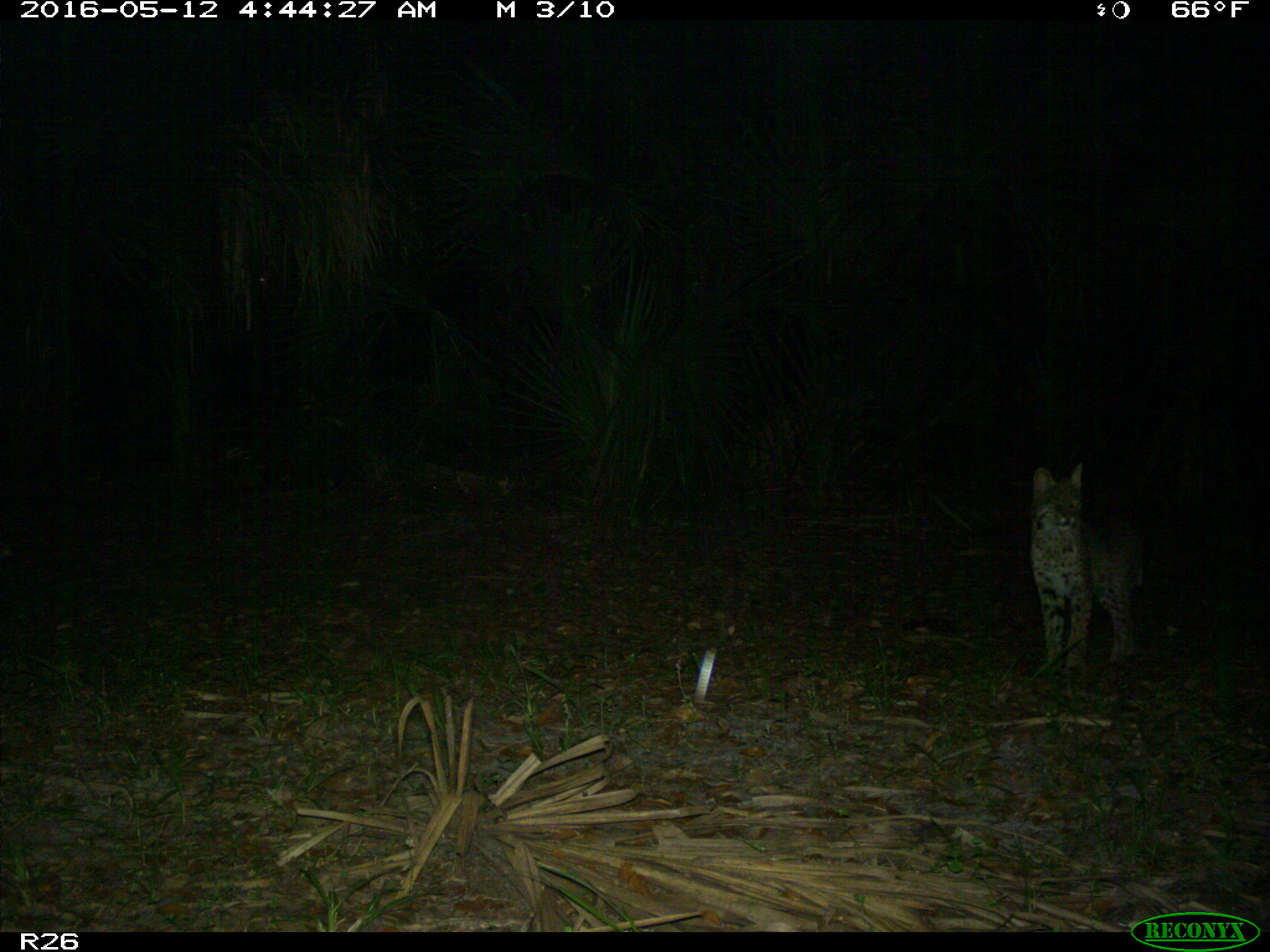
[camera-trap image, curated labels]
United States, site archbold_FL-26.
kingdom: Animalia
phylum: Chordata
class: Mammalia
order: Carnivora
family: Felidae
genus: Lynx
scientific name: Lynx rufus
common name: bobcat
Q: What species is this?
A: Lynx rufus (bobcat).